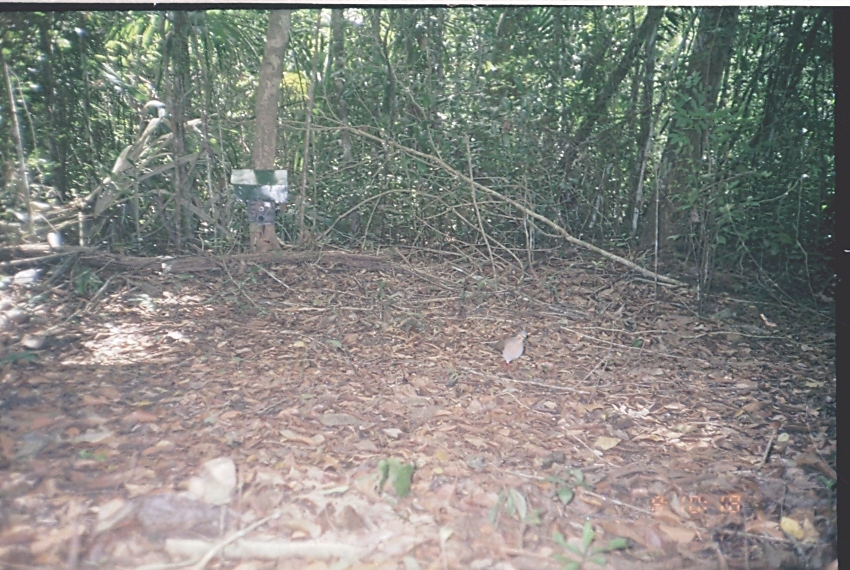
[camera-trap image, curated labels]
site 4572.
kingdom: Animalia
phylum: Chordata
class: Aves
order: Columbiformes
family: Columbidae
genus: Leptotila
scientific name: Leptotila verreauxi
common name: white-tipped dove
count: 1